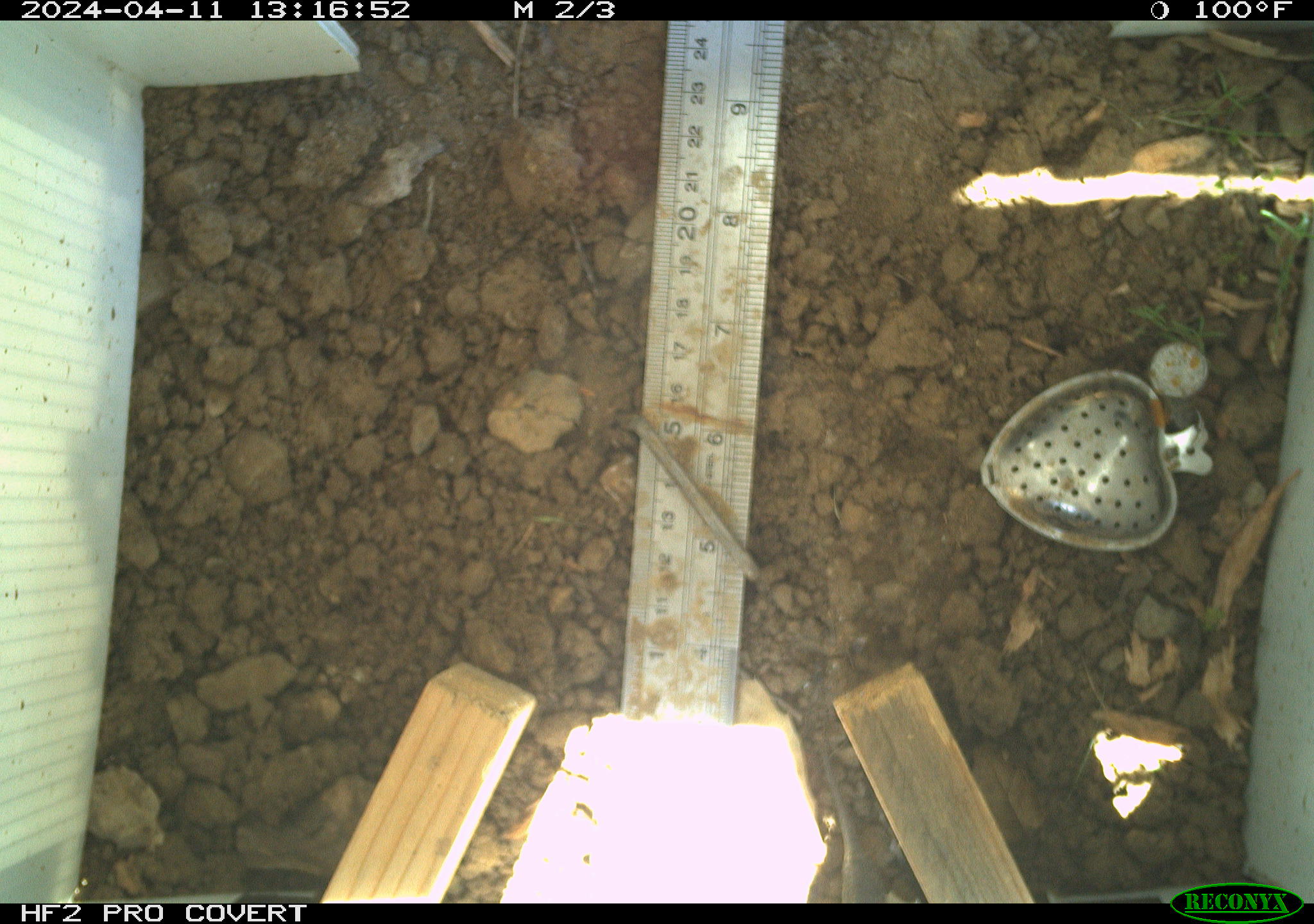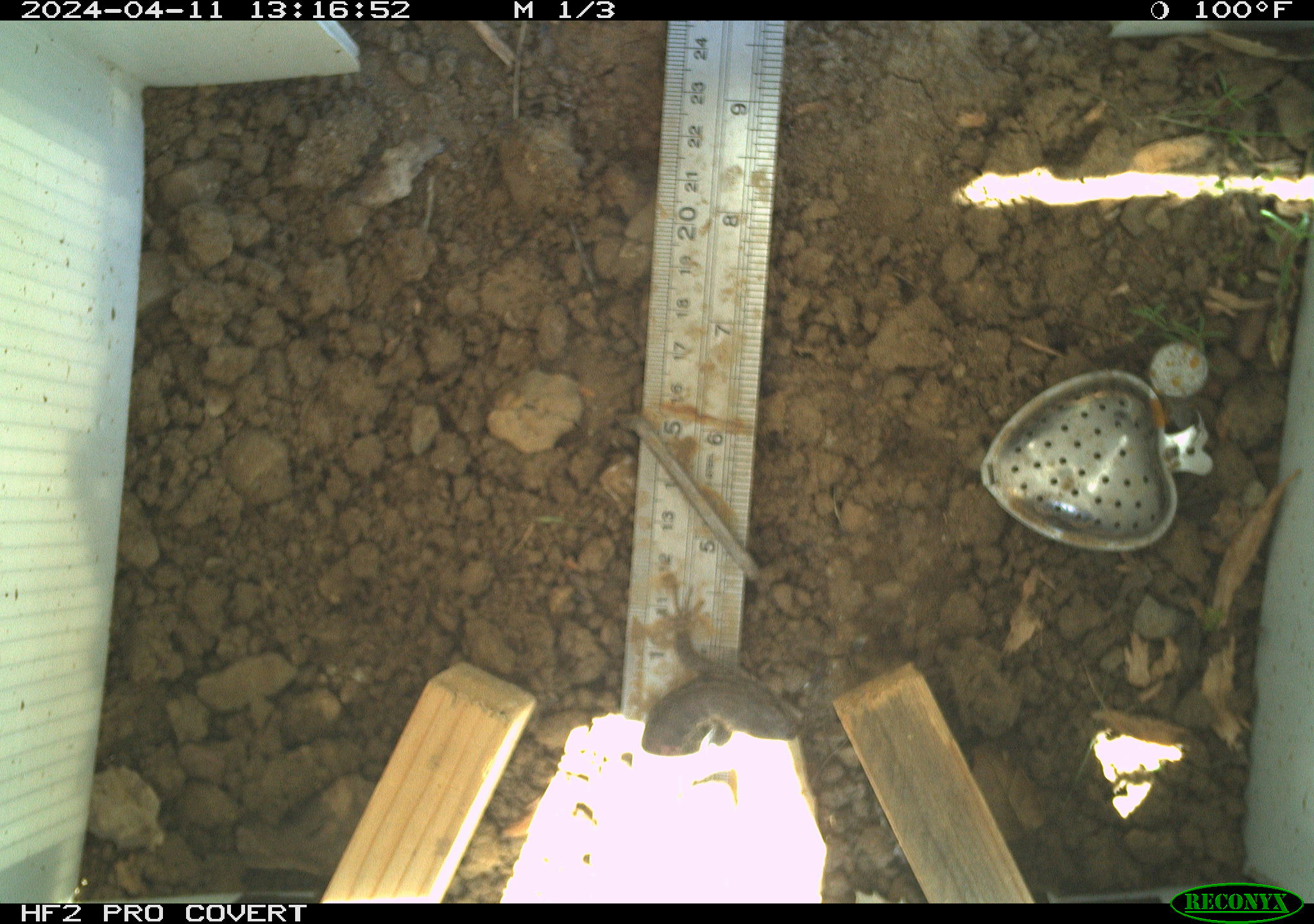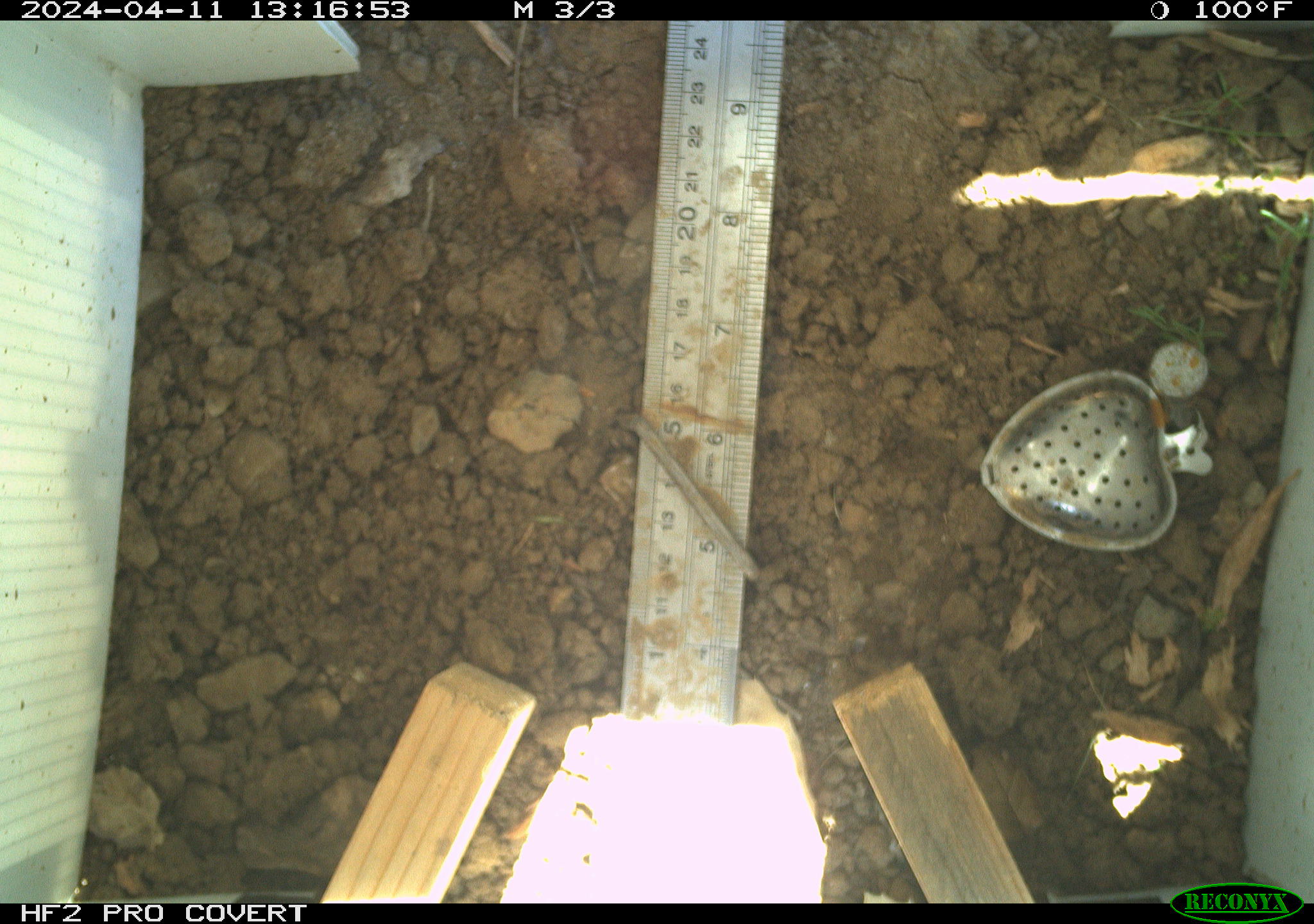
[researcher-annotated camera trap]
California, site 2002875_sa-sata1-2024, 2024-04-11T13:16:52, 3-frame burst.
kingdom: Animalia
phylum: Chordata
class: Reptilia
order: Squamata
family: Phrynosomatidae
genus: Sceloporus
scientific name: Sceloporus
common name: spiny lizards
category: sceloporus species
Sceloporus species (spiny lizards) (Sceloporus).